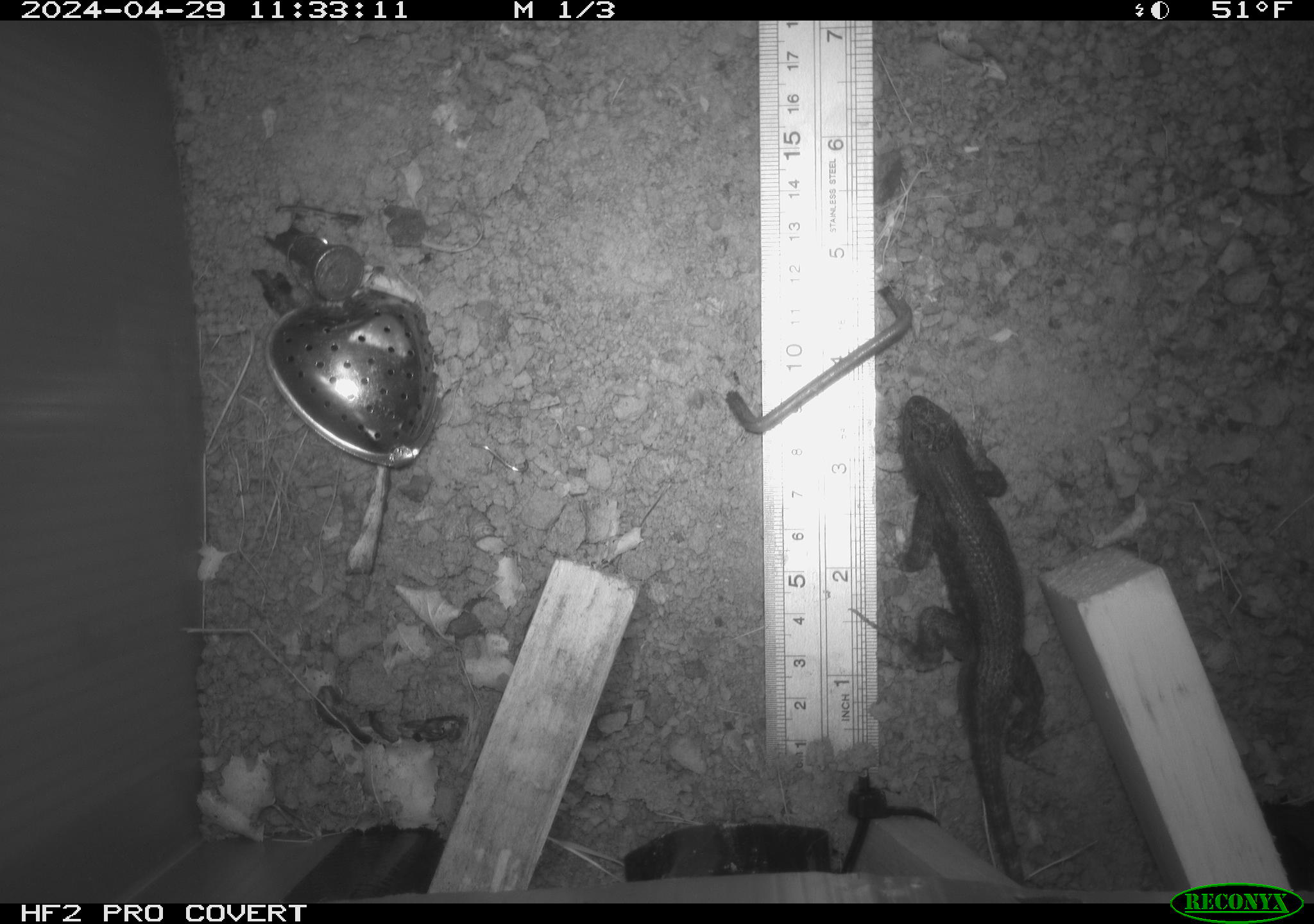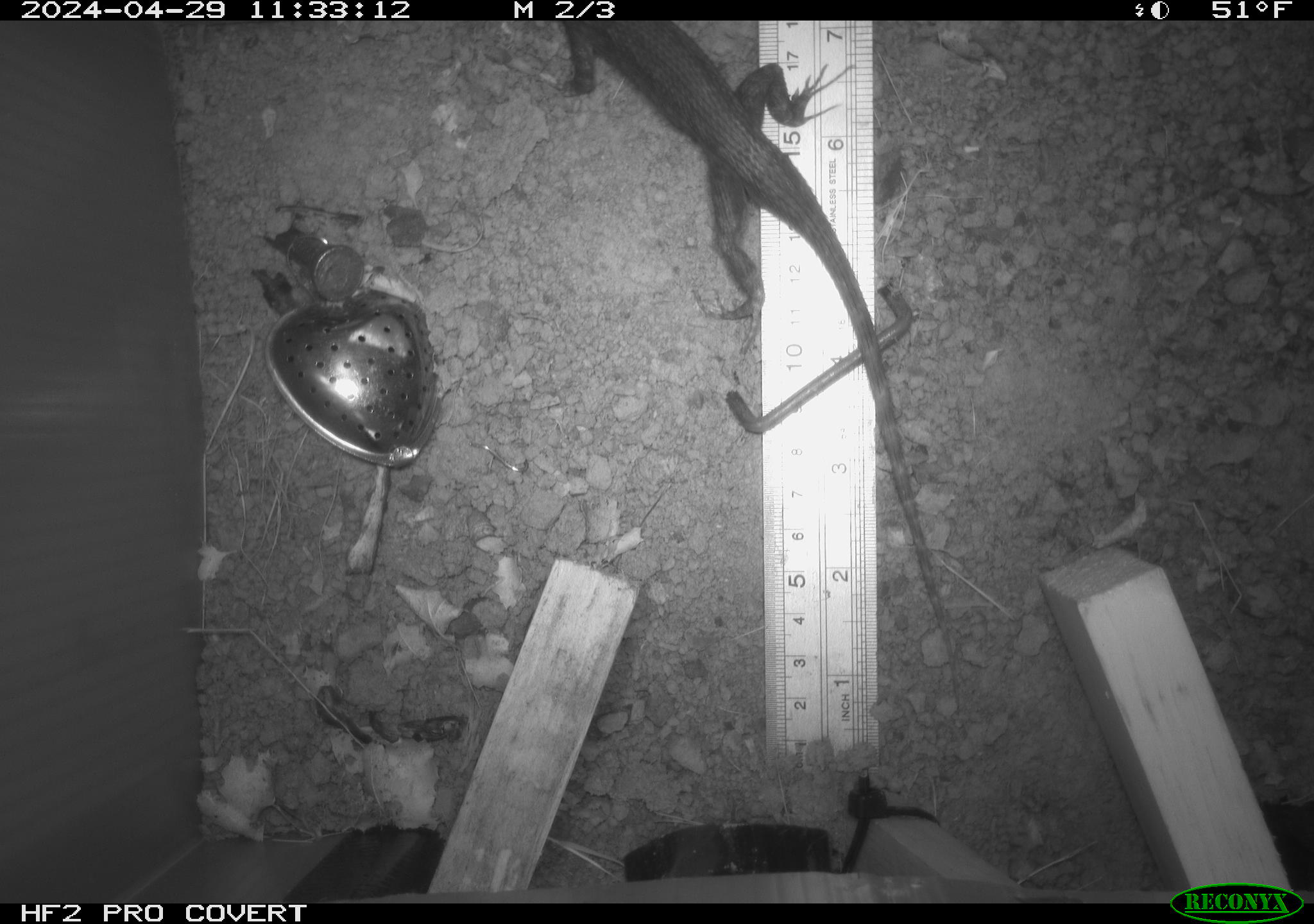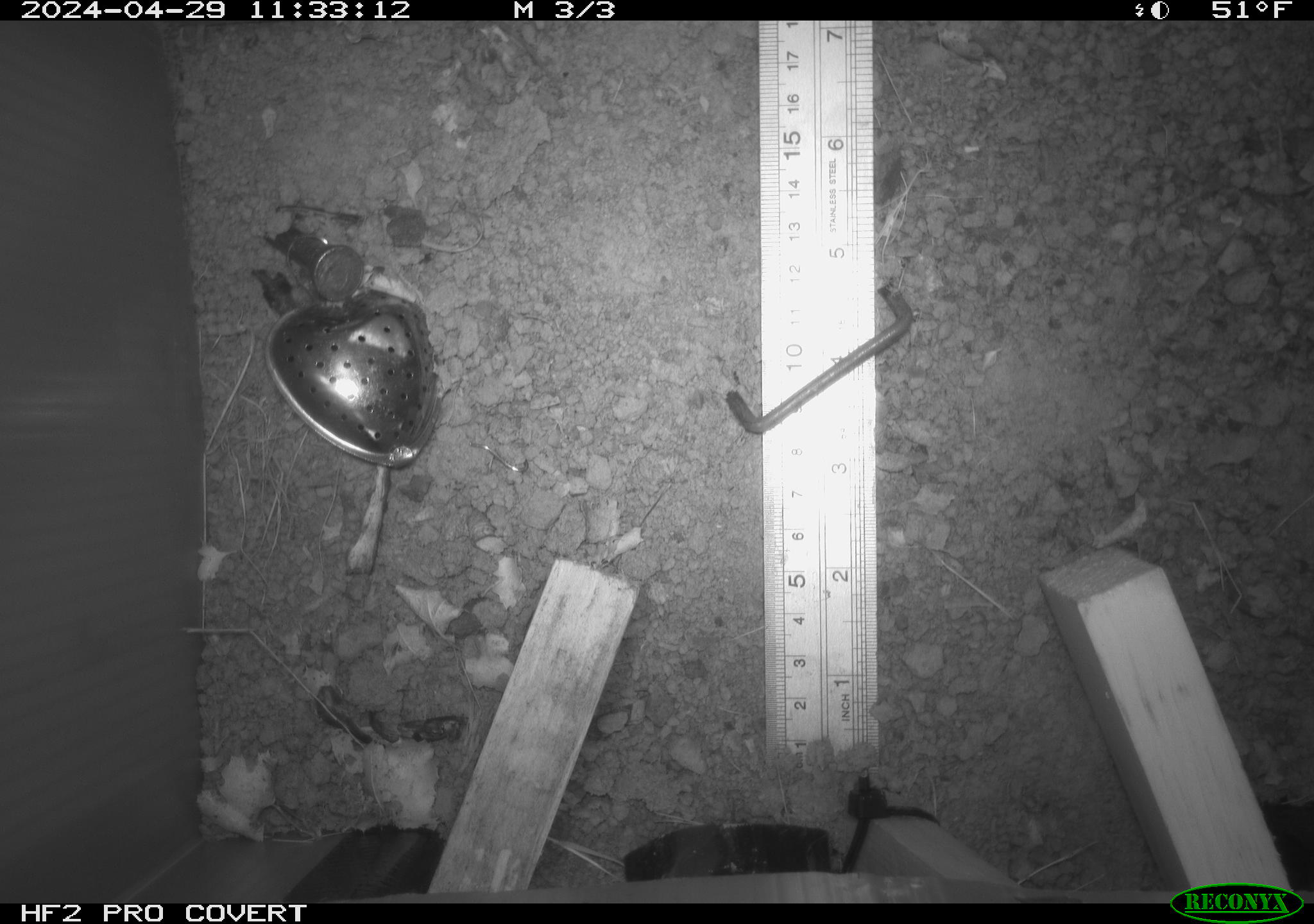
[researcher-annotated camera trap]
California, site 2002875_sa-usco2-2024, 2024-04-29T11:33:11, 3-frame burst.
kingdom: Animalia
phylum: Chordata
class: Reptilia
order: Squamata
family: Phrynosomatidae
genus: Sceloporus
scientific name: Sceloporus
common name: spiny lizards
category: sceloporus species